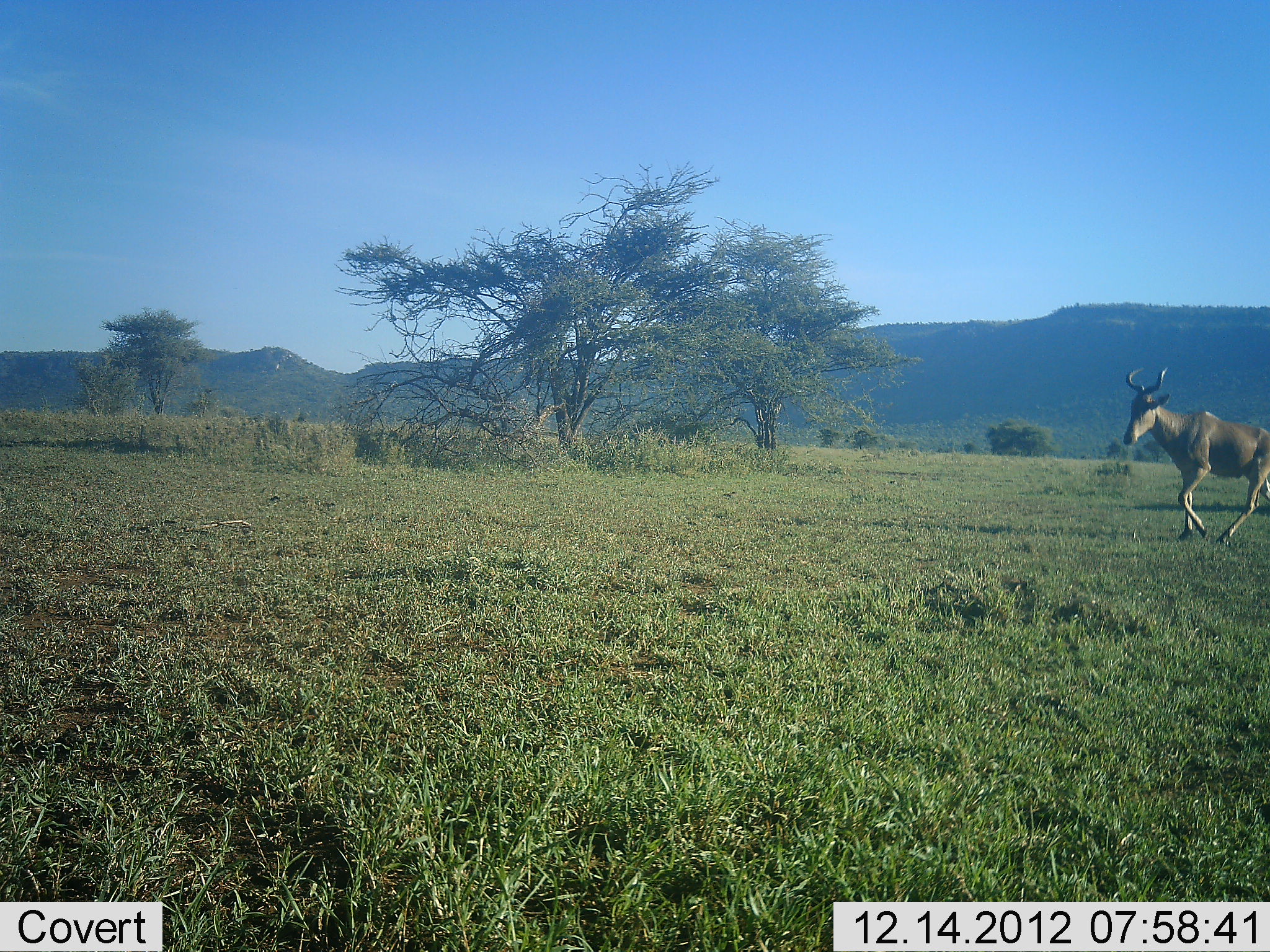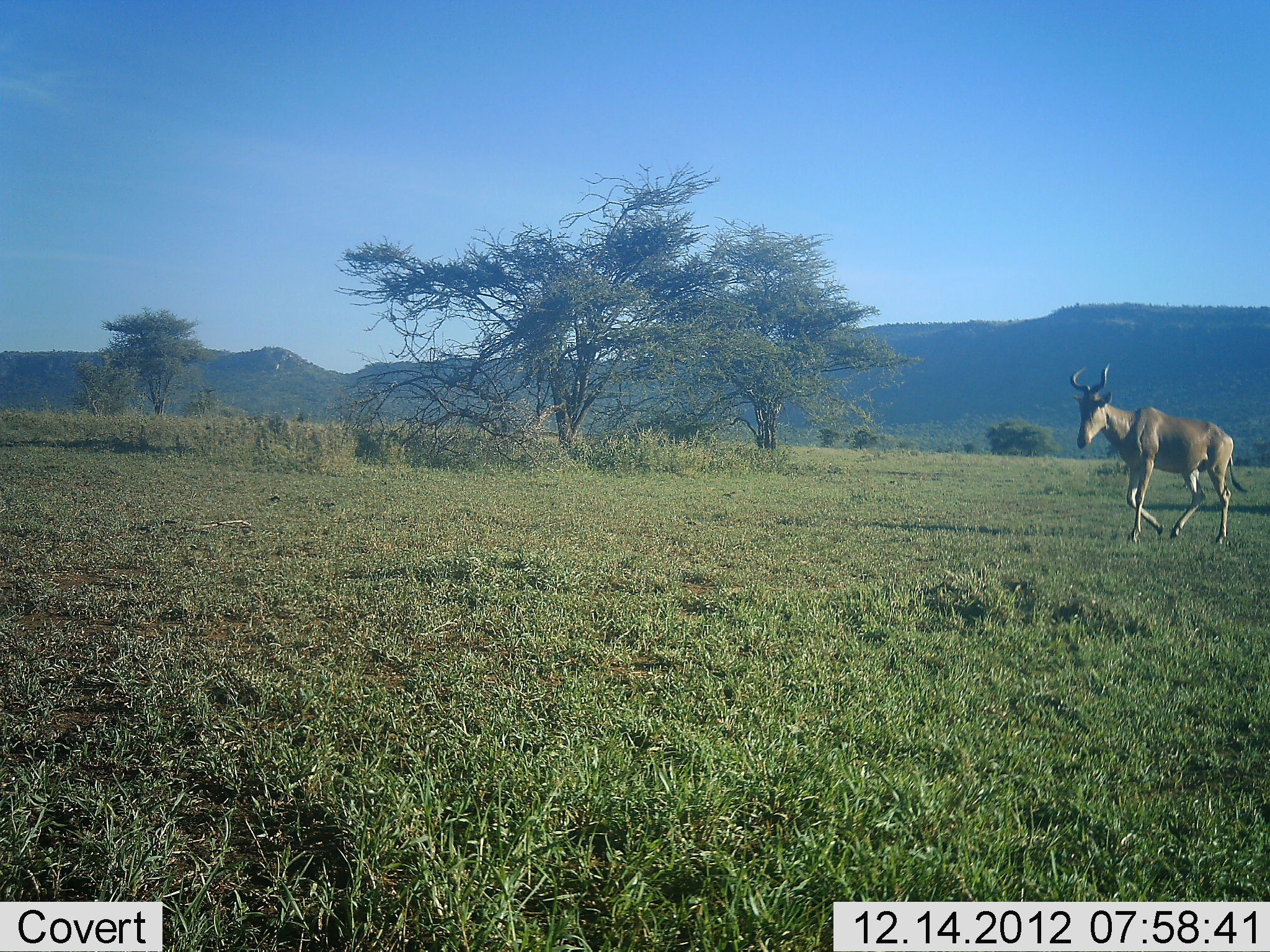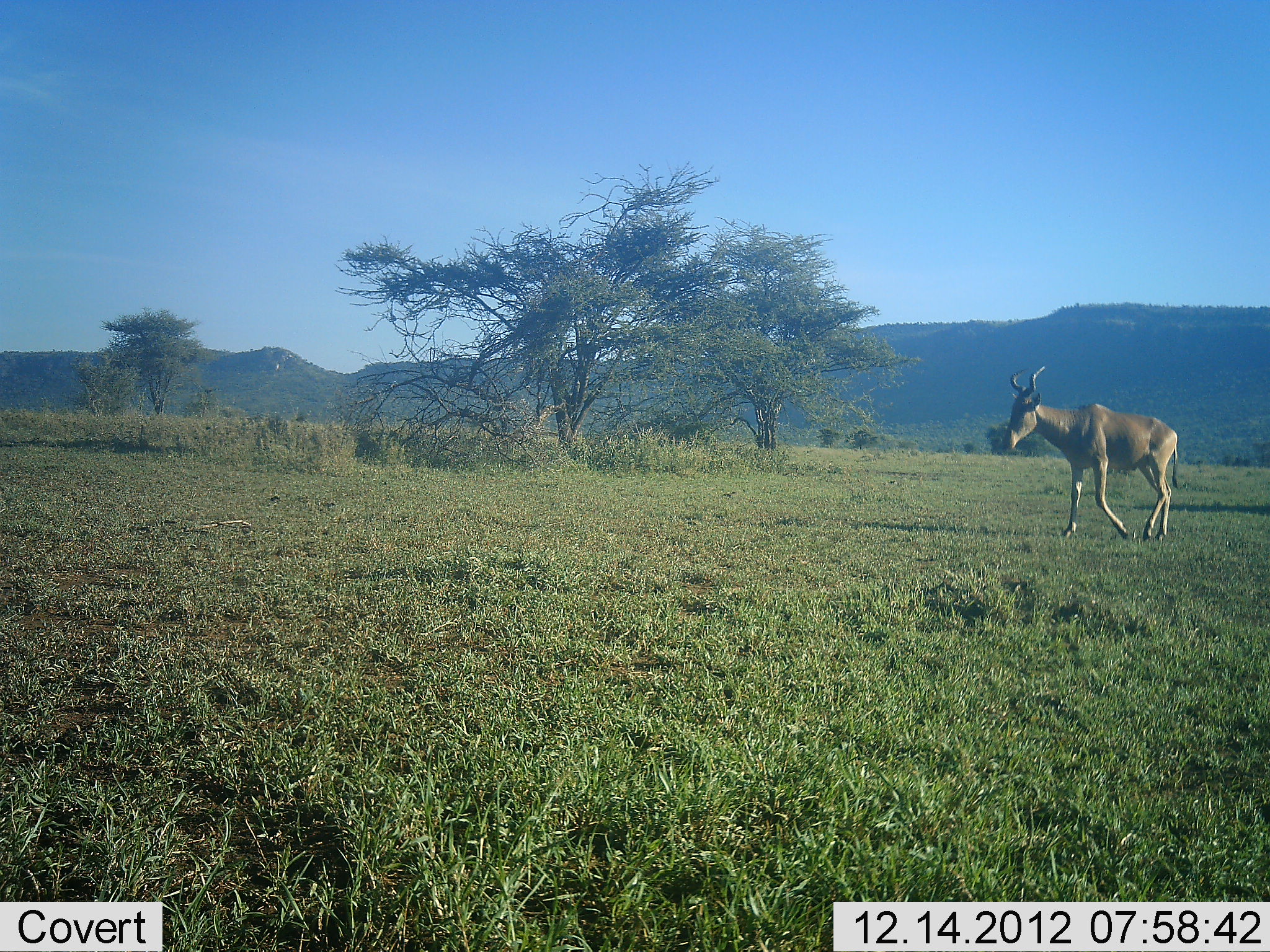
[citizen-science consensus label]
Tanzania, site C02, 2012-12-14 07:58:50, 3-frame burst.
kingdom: Animalia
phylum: Chordata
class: Mammalia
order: Artiodactyla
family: Bovidae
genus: Alcelaphus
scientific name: Alcelaphus buselaphus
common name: hartebeest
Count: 1.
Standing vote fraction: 3%.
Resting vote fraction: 0%.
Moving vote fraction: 100%.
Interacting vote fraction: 0%.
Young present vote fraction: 0%.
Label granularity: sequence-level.